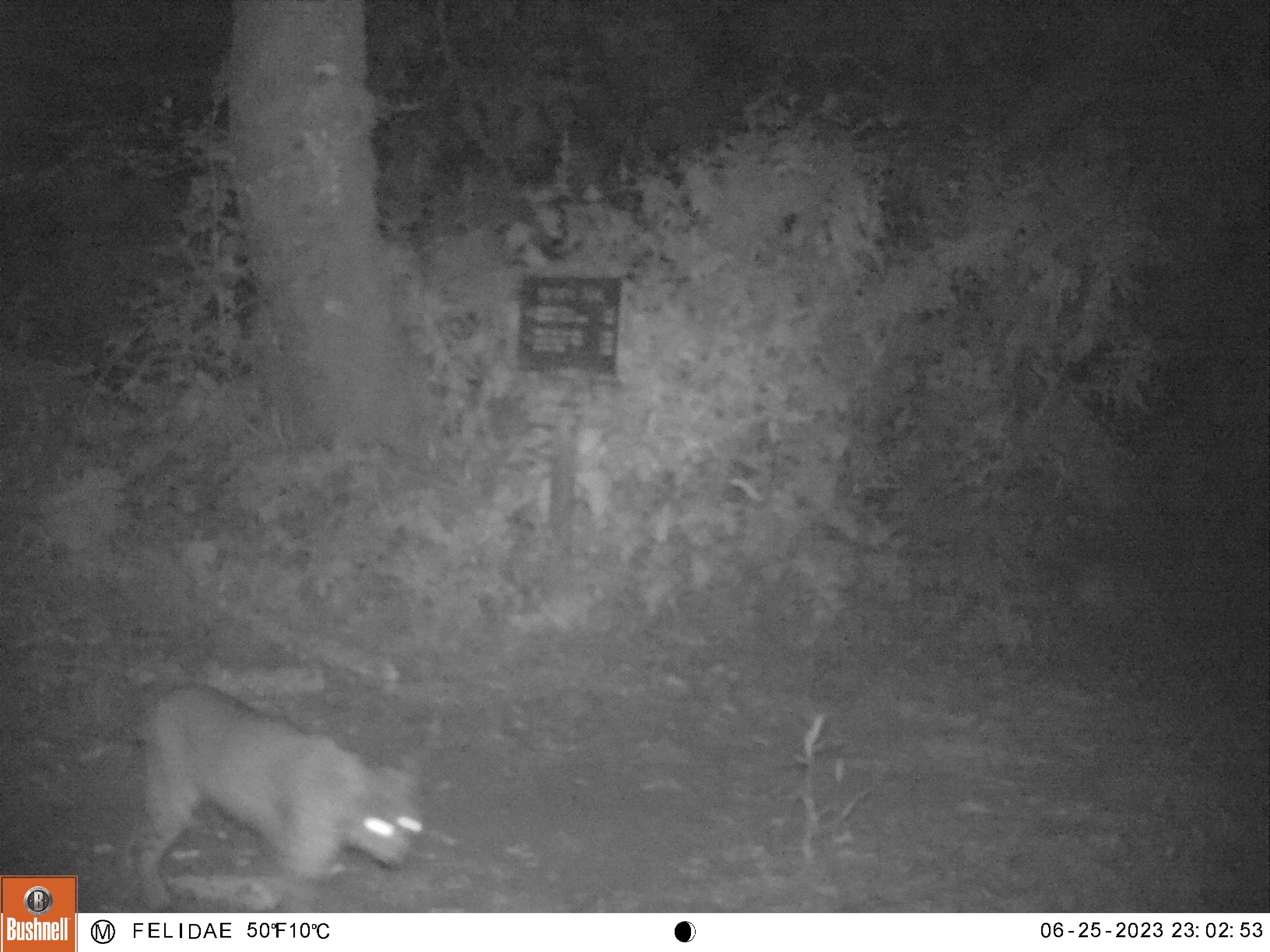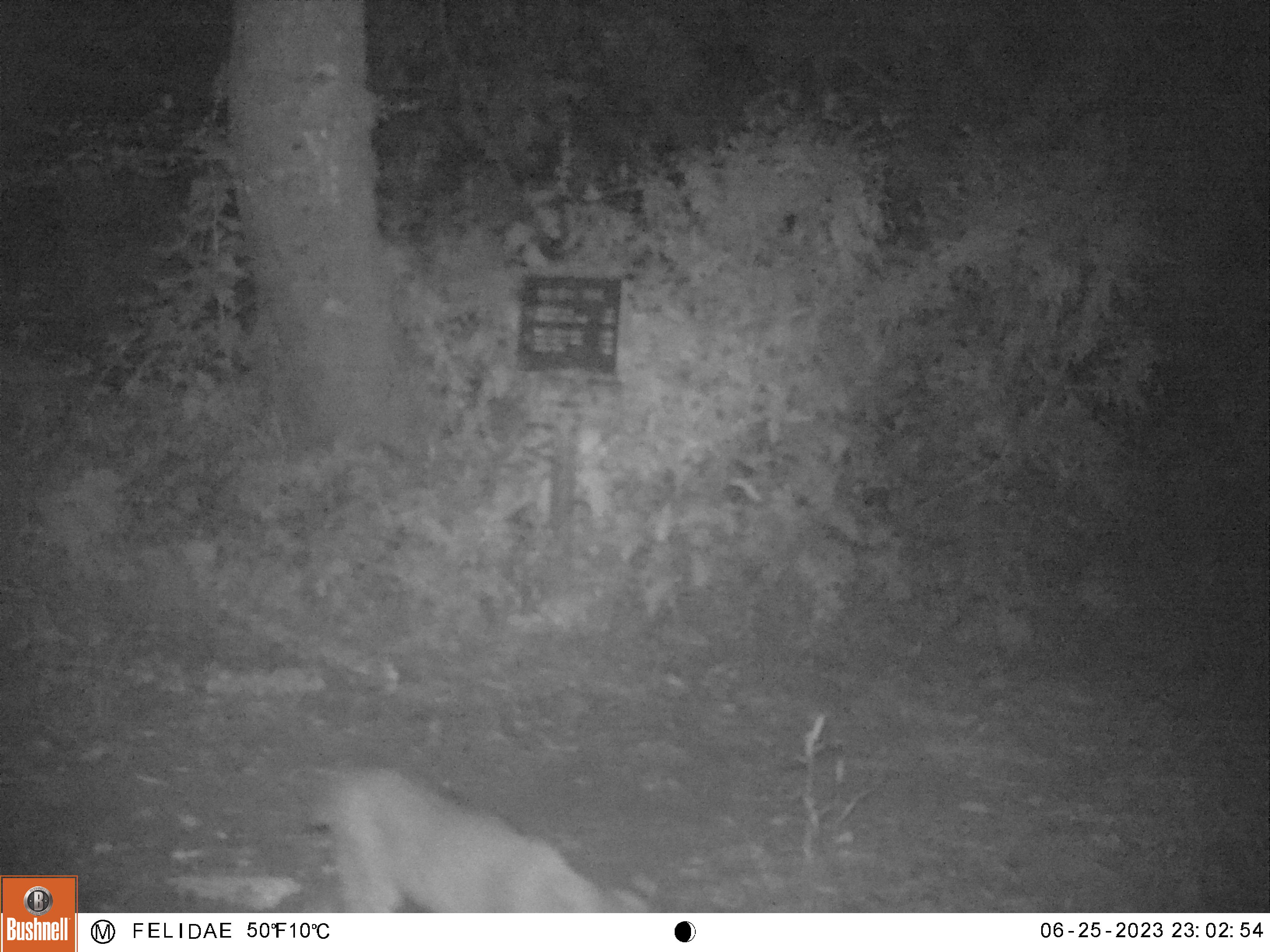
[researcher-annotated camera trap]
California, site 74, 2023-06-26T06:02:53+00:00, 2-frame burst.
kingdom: Animalia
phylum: Chordata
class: Mammalia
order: Carnivora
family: Felidae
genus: Lynx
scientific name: Lynx rufus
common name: bobcat